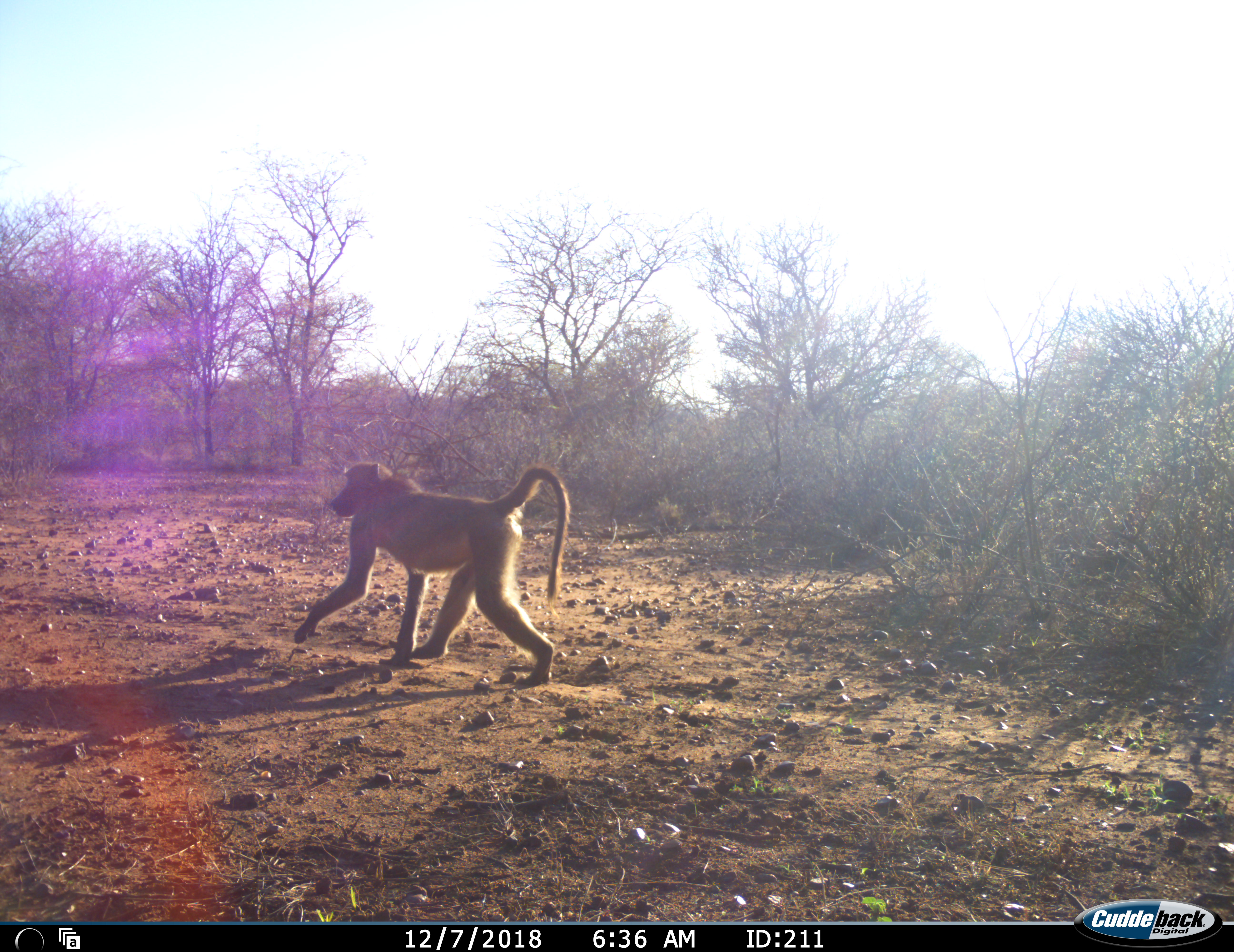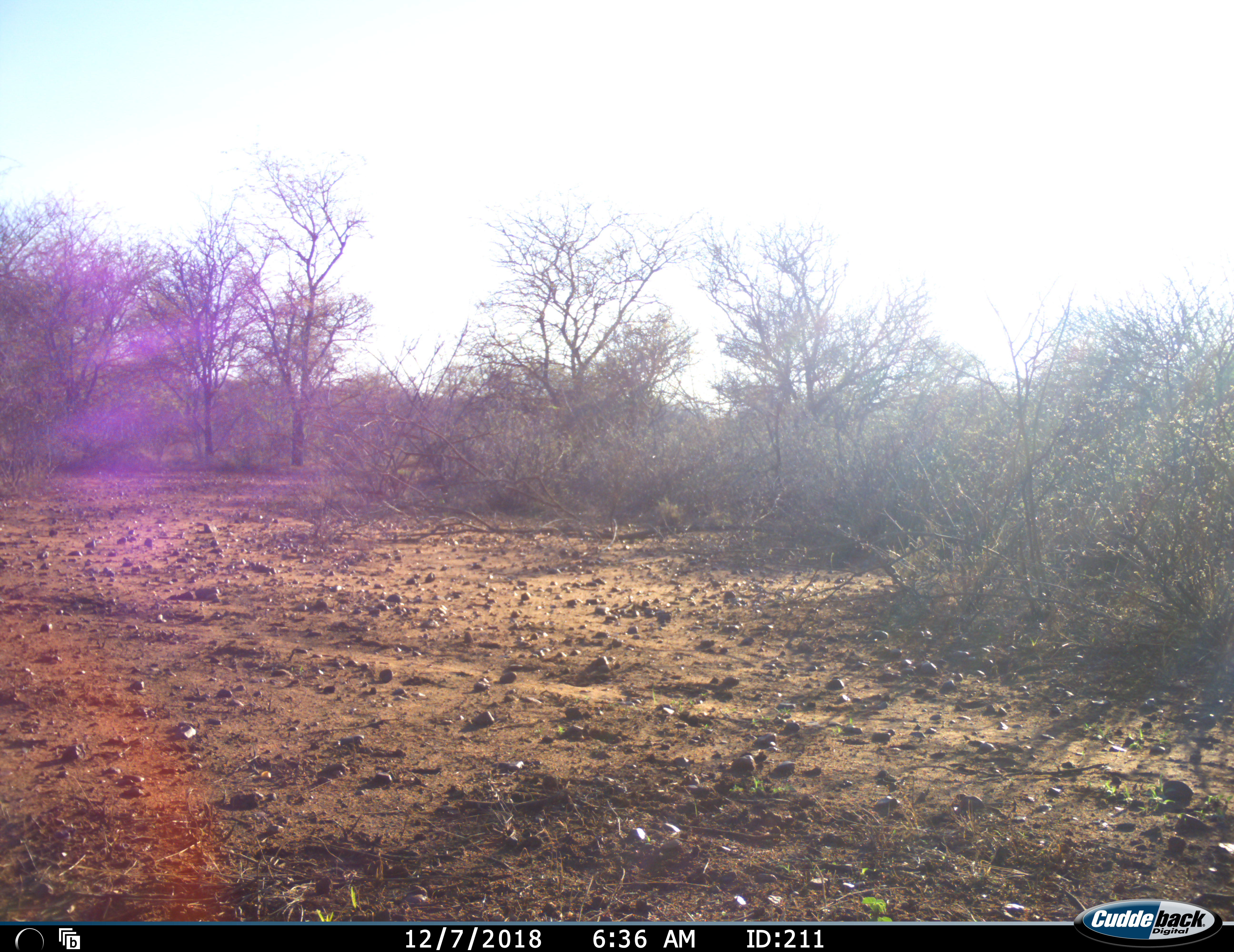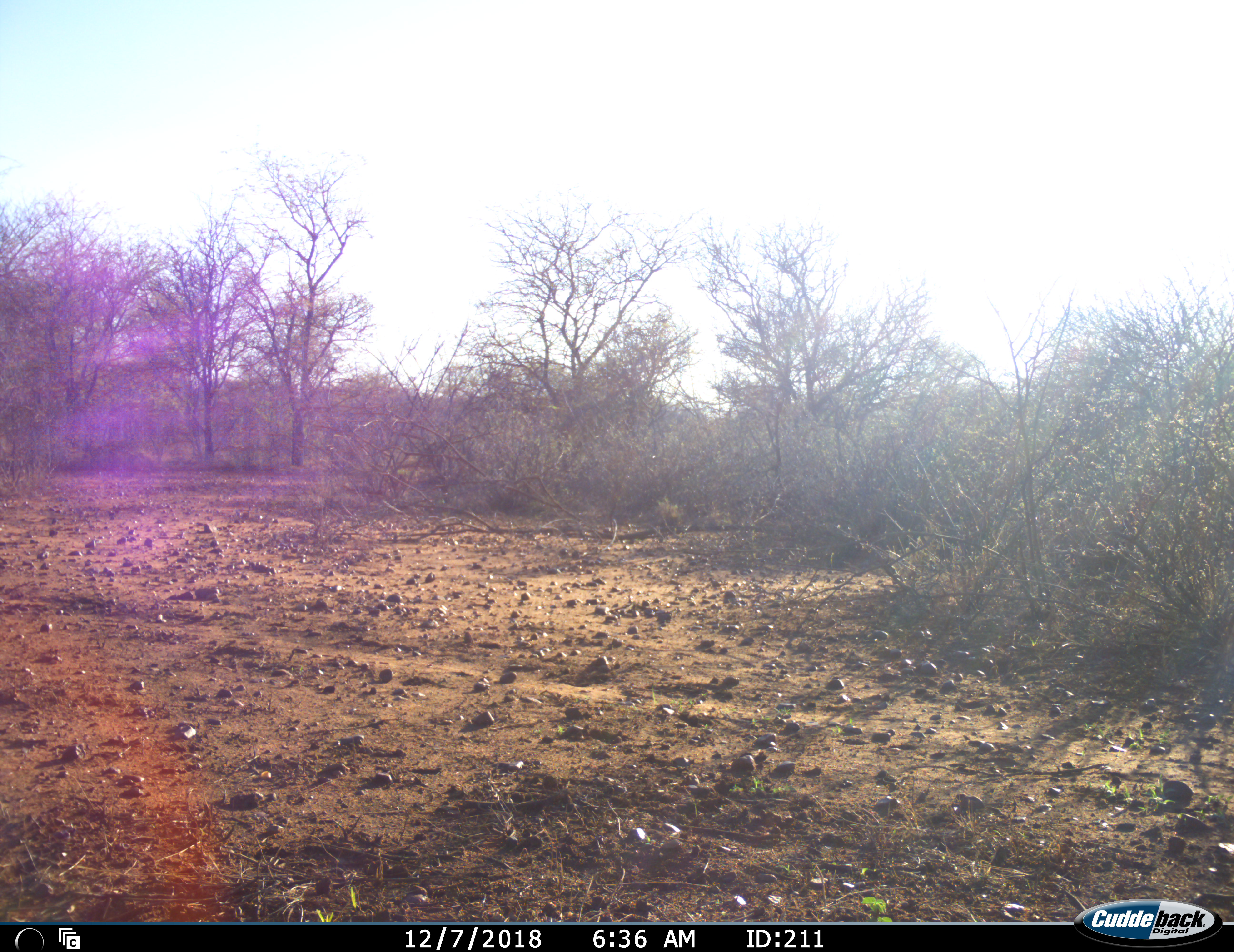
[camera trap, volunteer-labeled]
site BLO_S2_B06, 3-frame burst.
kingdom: Animalia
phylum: Chordata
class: Mammalia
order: Primates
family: Cercopithecidae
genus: Papio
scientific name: Papio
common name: baboon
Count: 1.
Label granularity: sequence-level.